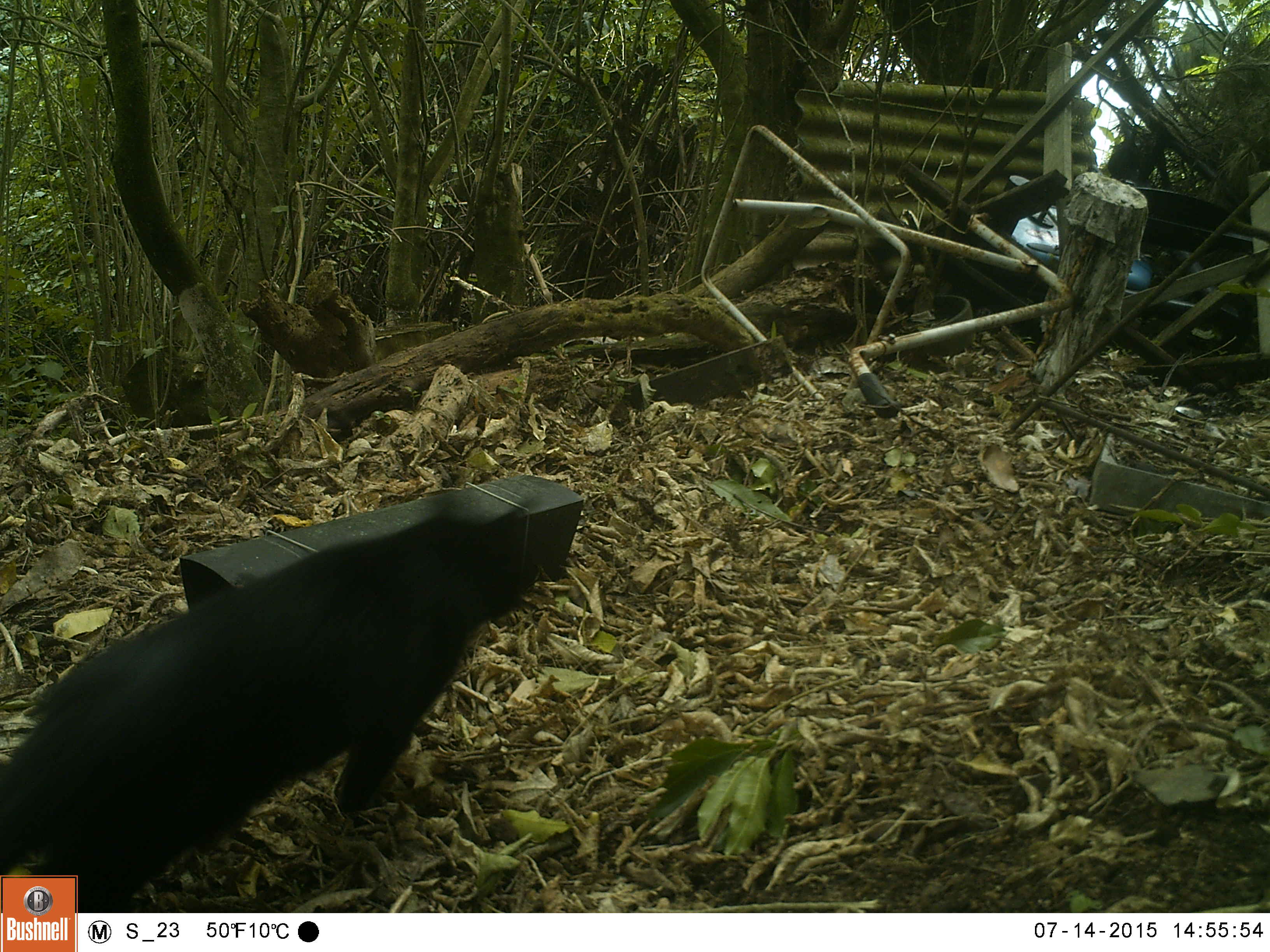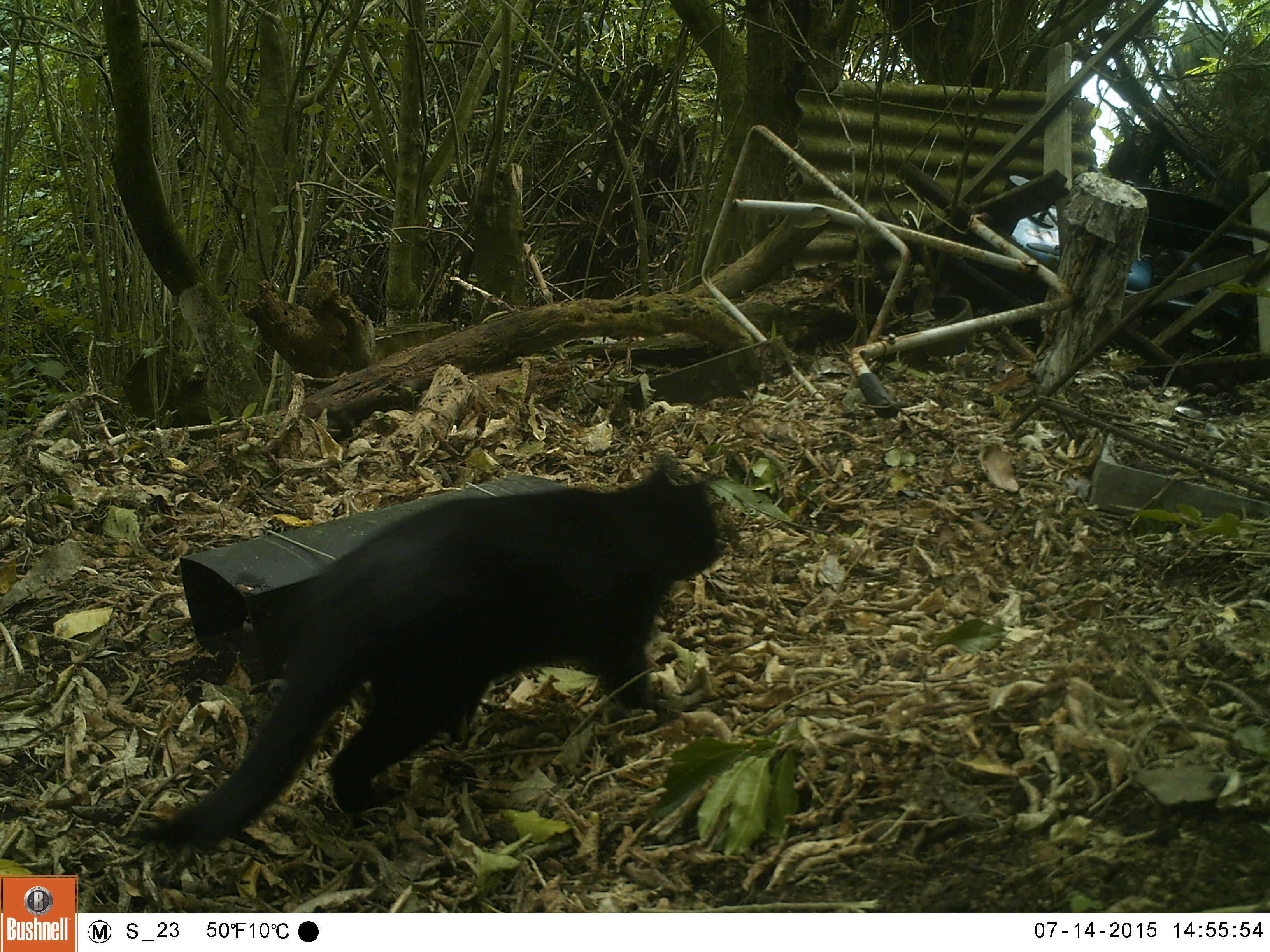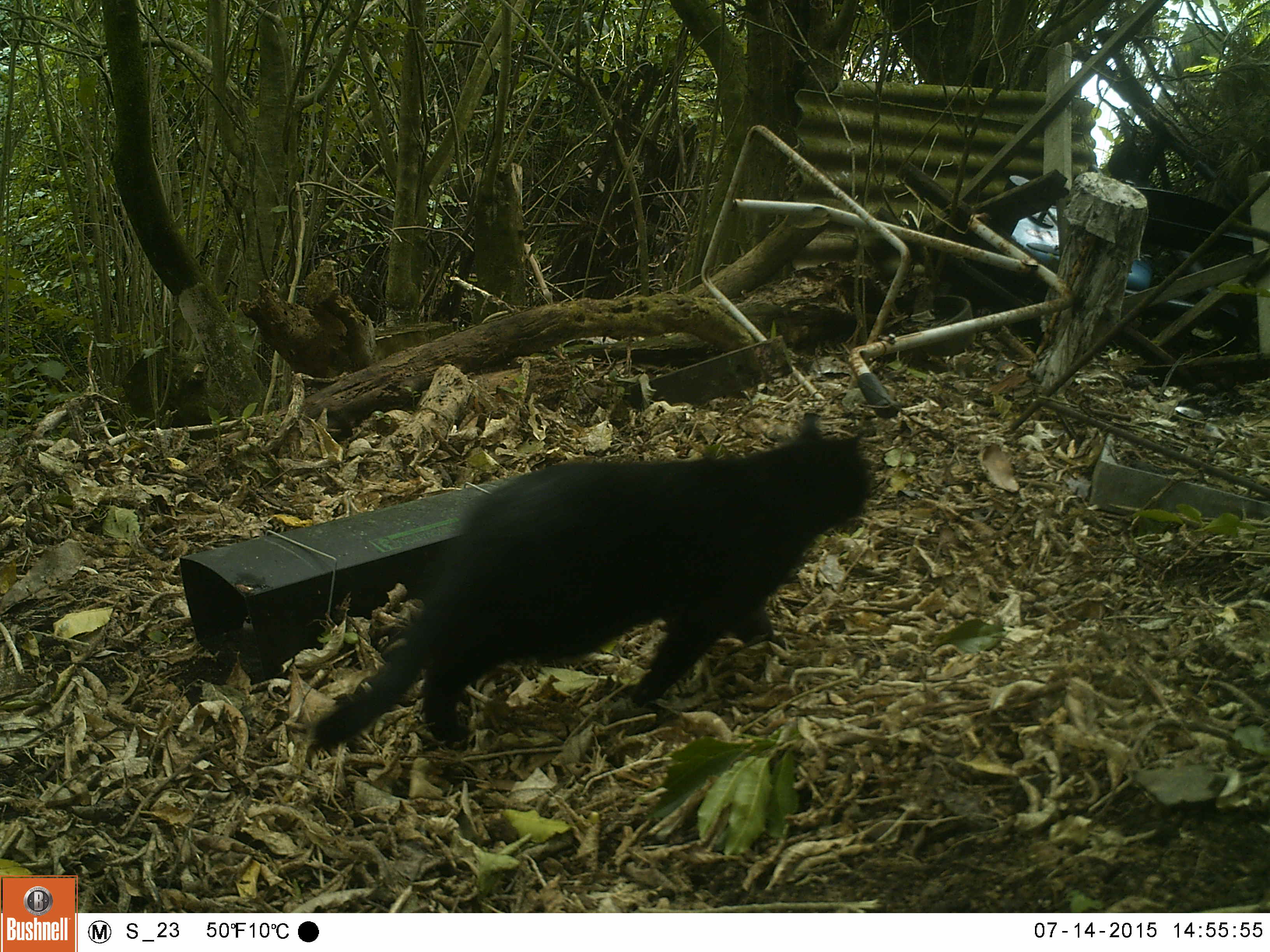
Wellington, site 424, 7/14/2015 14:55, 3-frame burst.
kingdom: Animalia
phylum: Chordata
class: Mammalia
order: Carnivora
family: Felidae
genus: Felis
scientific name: Felis catus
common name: cat